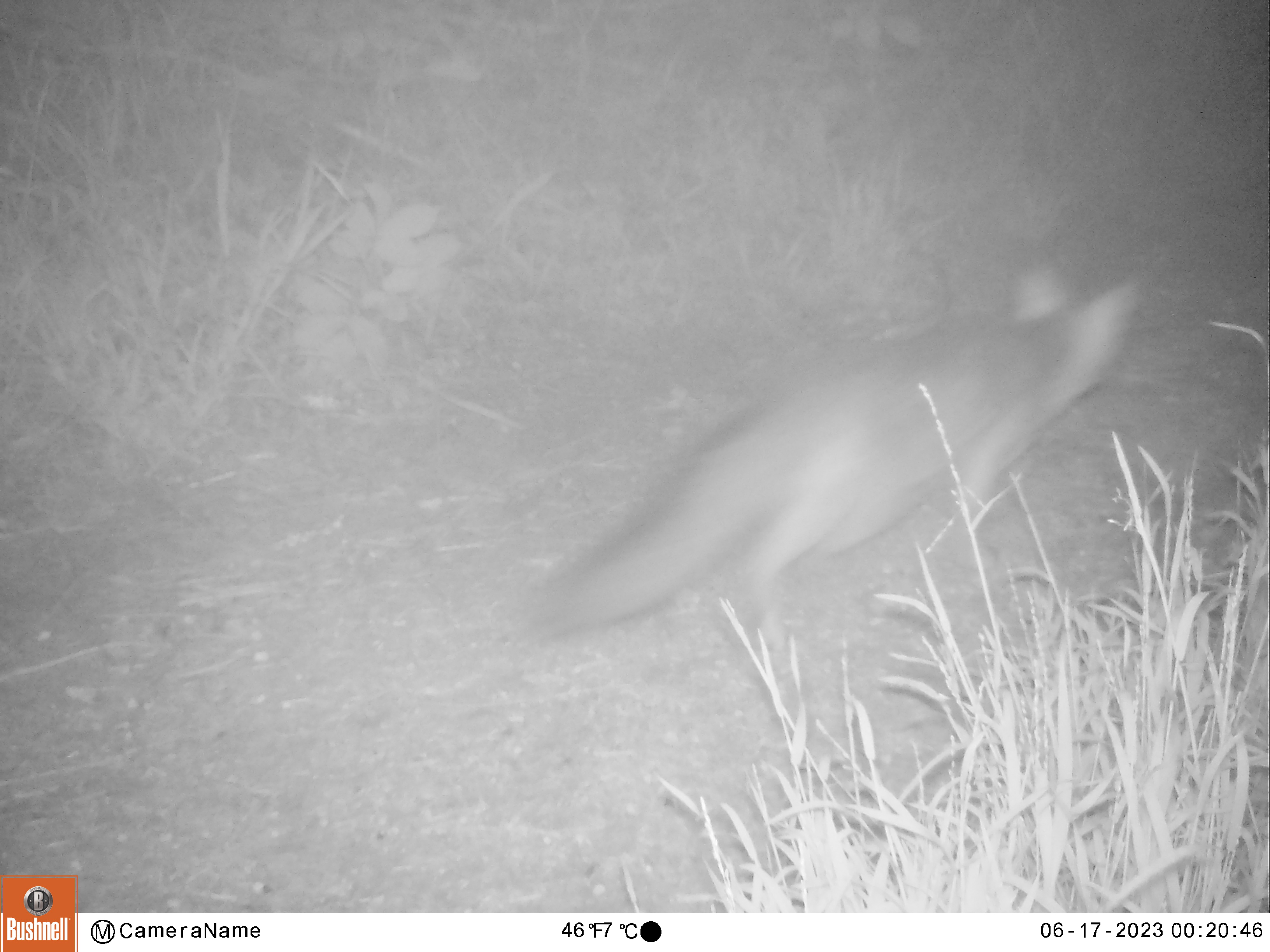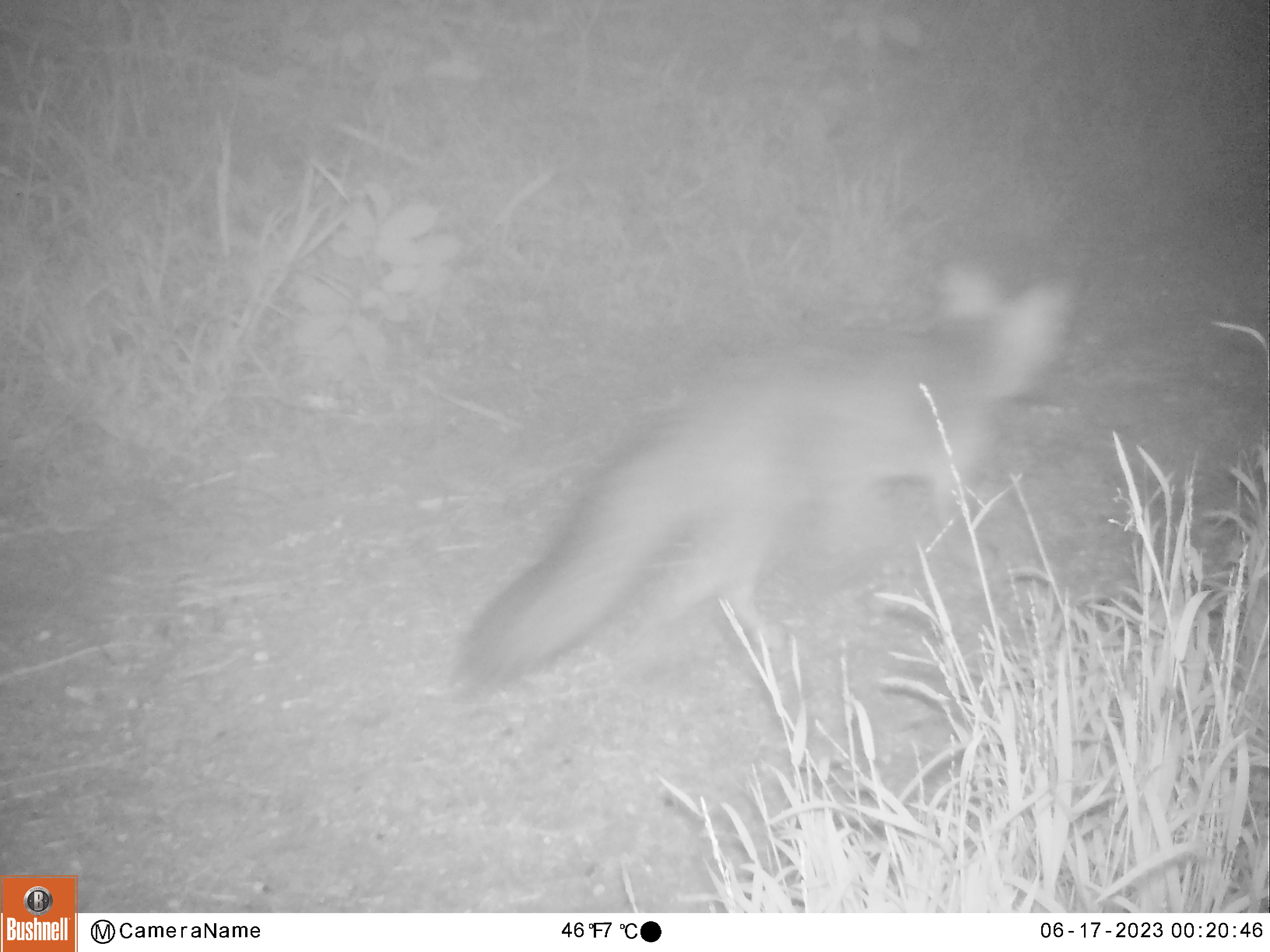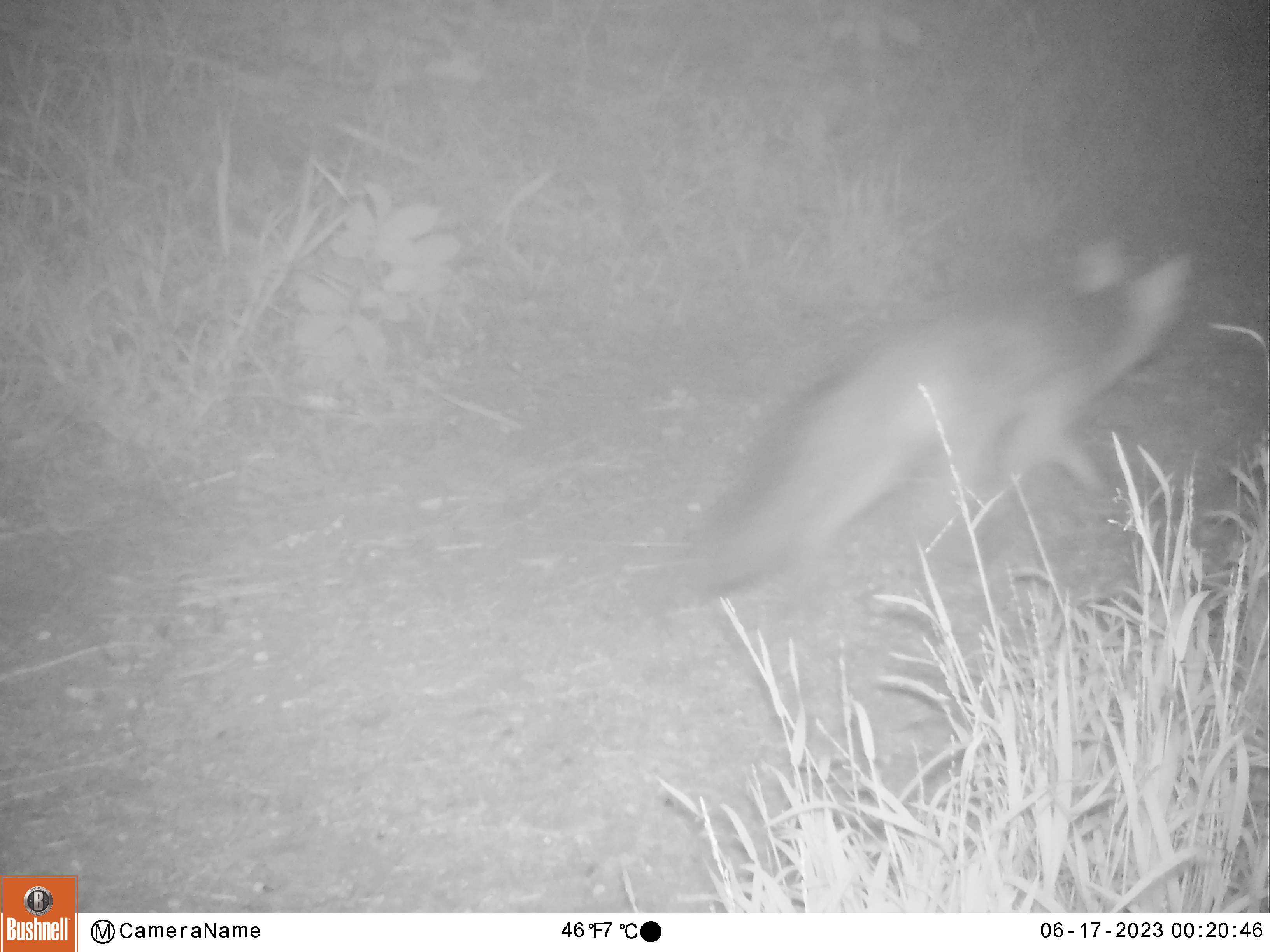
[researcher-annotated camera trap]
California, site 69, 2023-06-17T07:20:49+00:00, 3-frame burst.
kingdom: Animalia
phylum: Chordata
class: Mammalia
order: Carnivora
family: Canidae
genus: Urocyon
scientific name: Urocyon cinereoargenteus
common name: gray fox